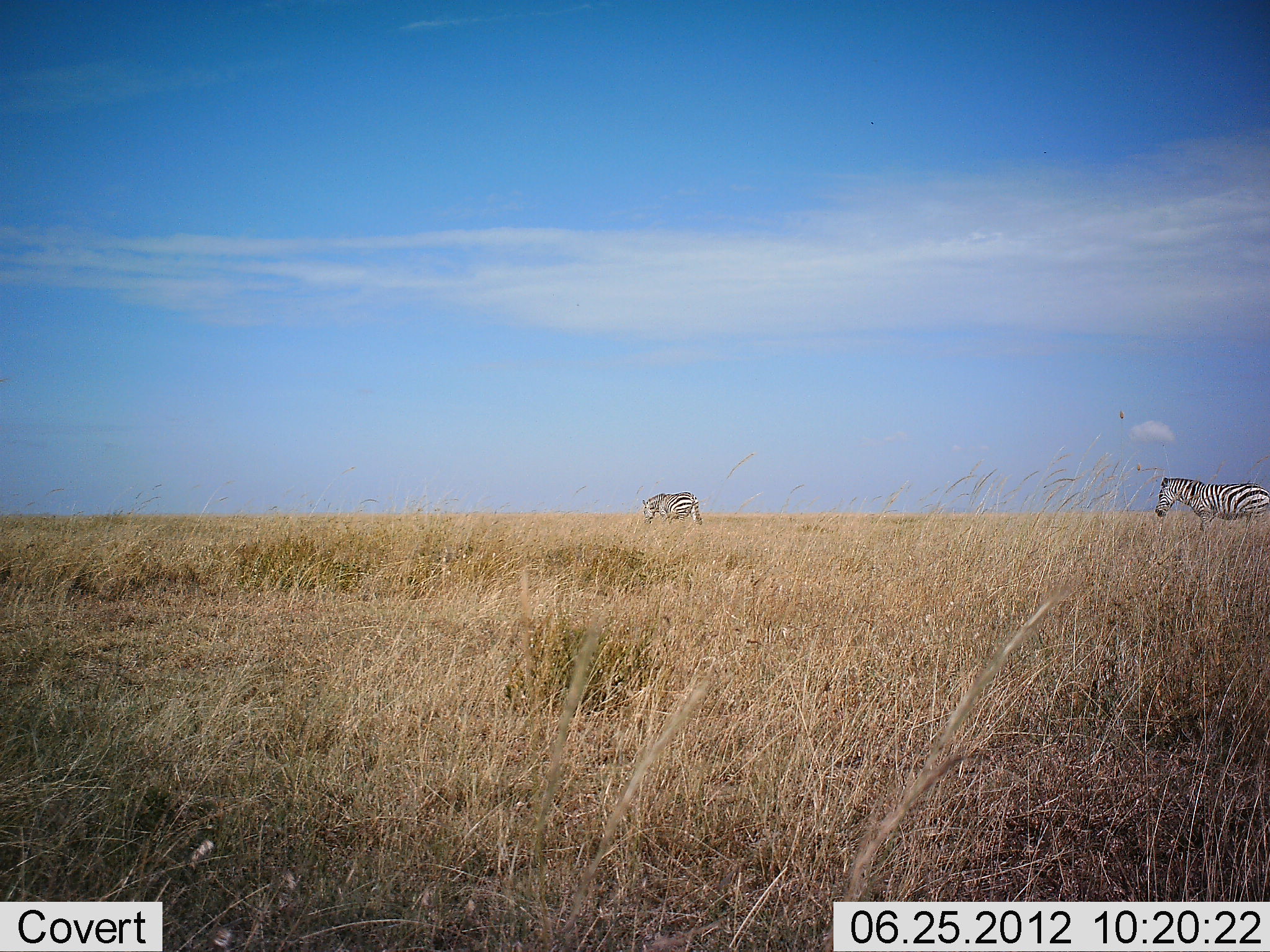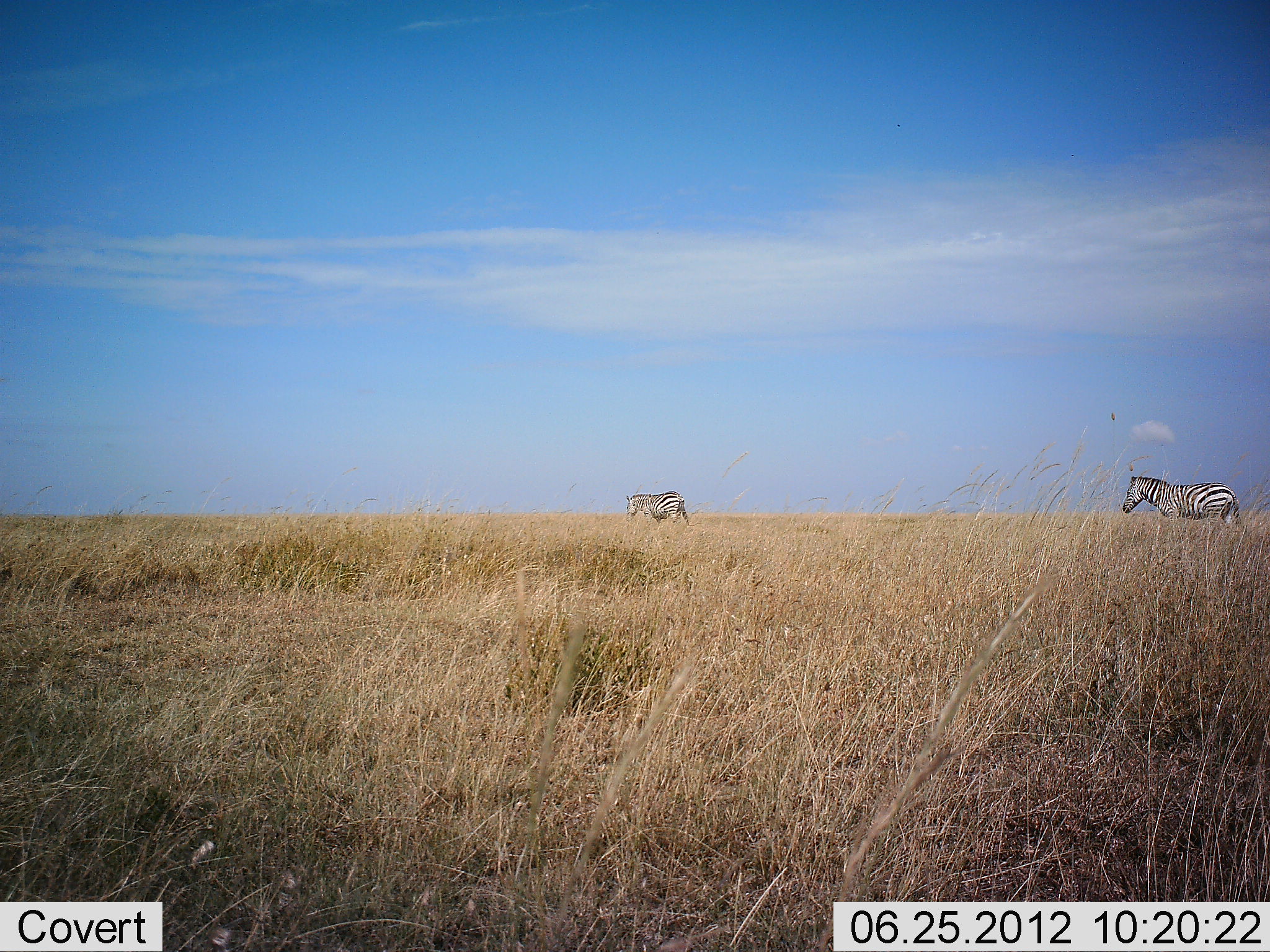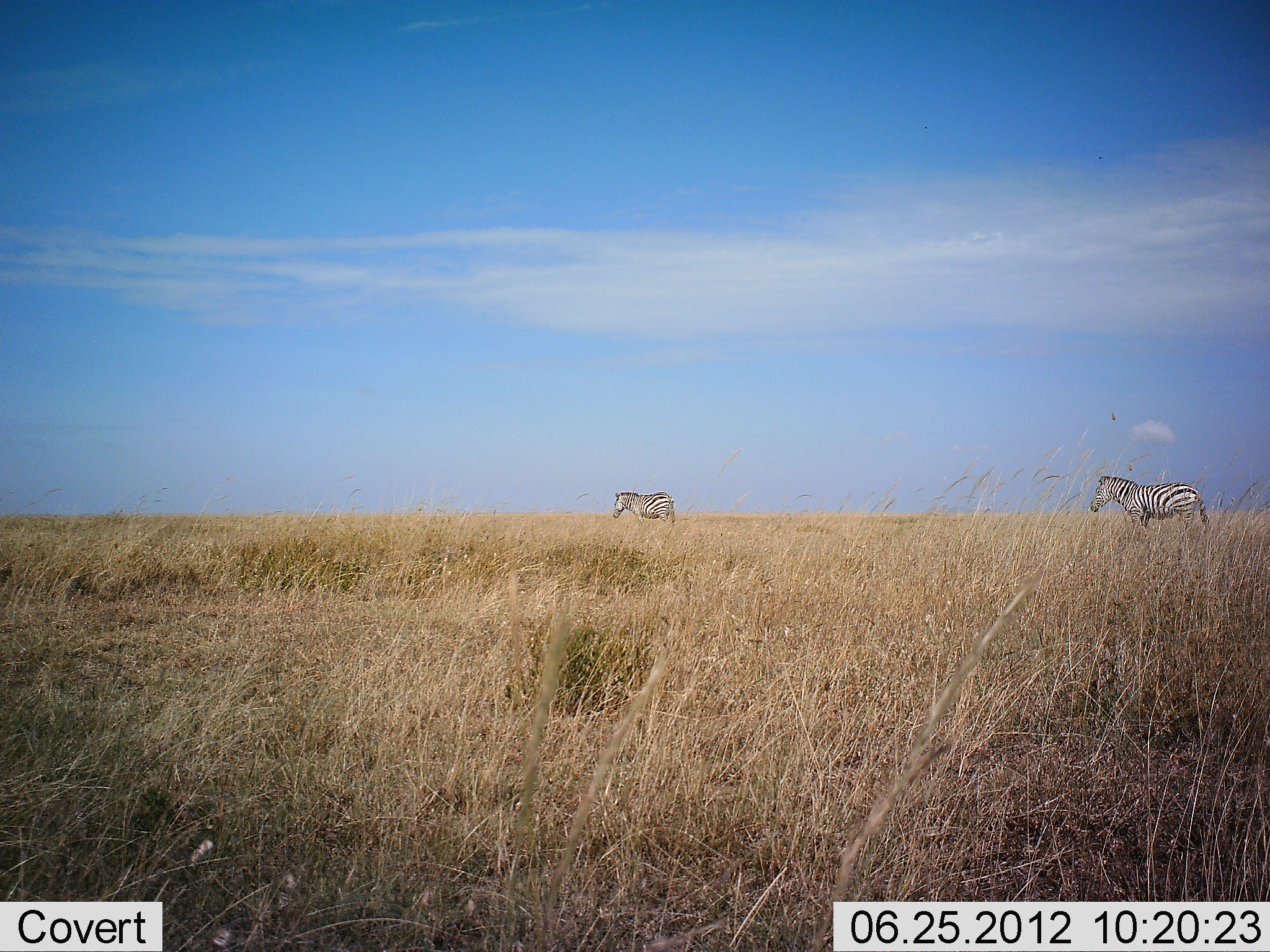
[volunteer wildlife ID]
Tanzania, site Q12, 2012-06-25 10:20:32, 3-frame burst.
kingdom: Animalia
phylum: Chordata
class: Mammalia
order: Perissodactyla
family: Equidae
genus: Equus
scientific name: Equus quagga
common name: plains zebra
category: zebra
Zebra (plains zebra) (Equus quagga), count 2. Behavior (volunteer vote fractions): standing 0%, resting 0%, moving 100%, interacting 0%. Young present (vote fraction): 0%. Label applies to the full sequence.